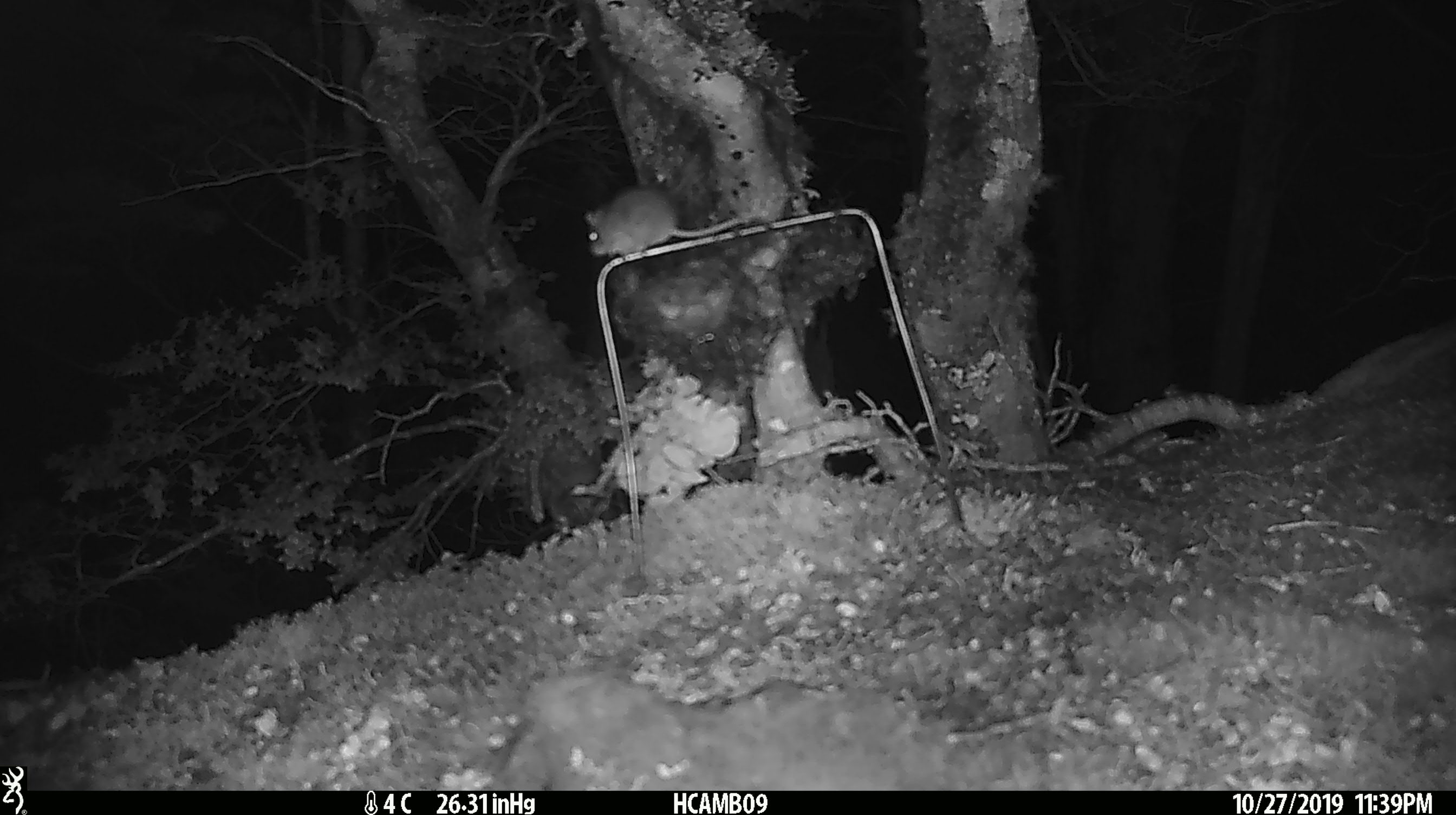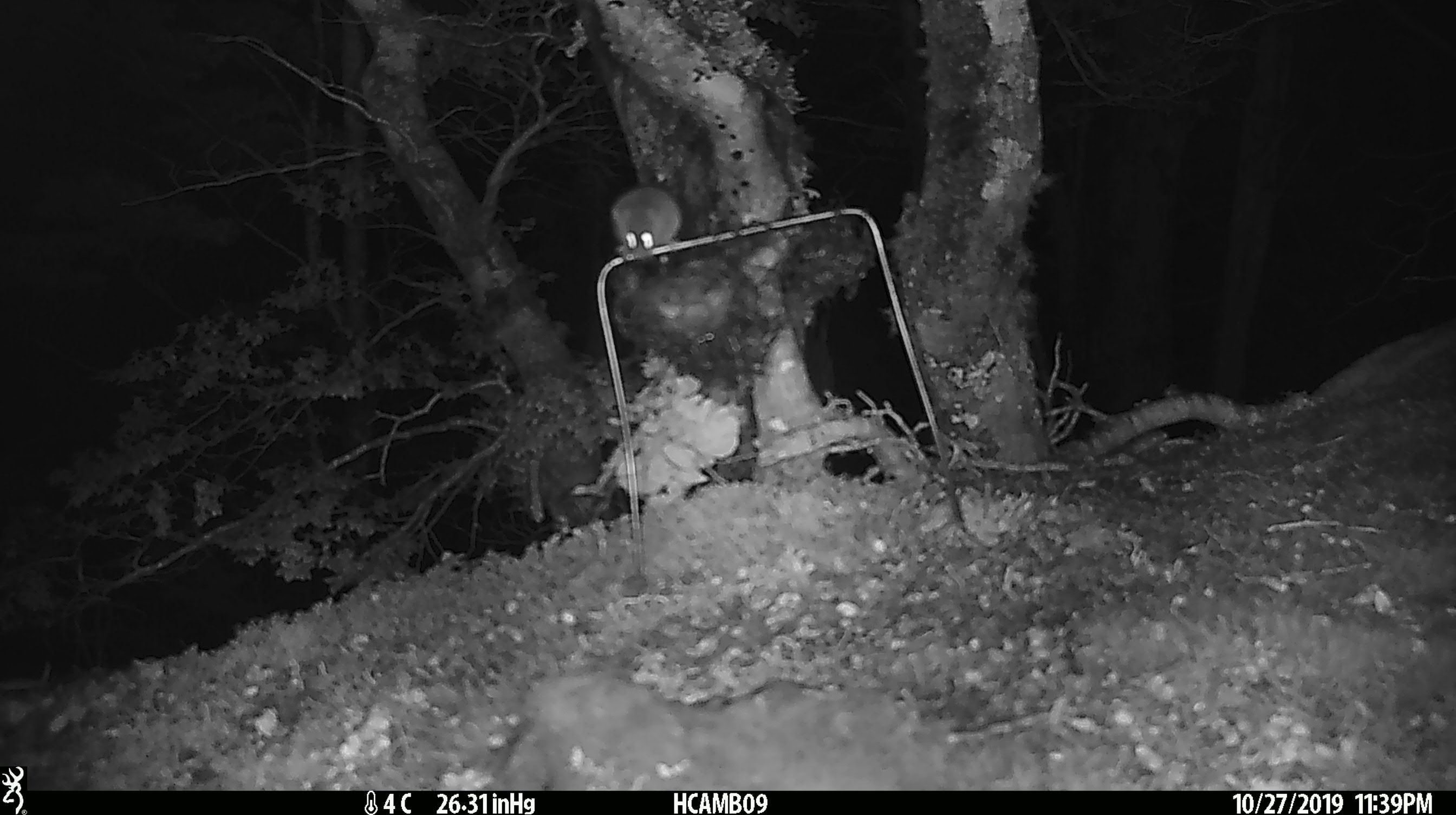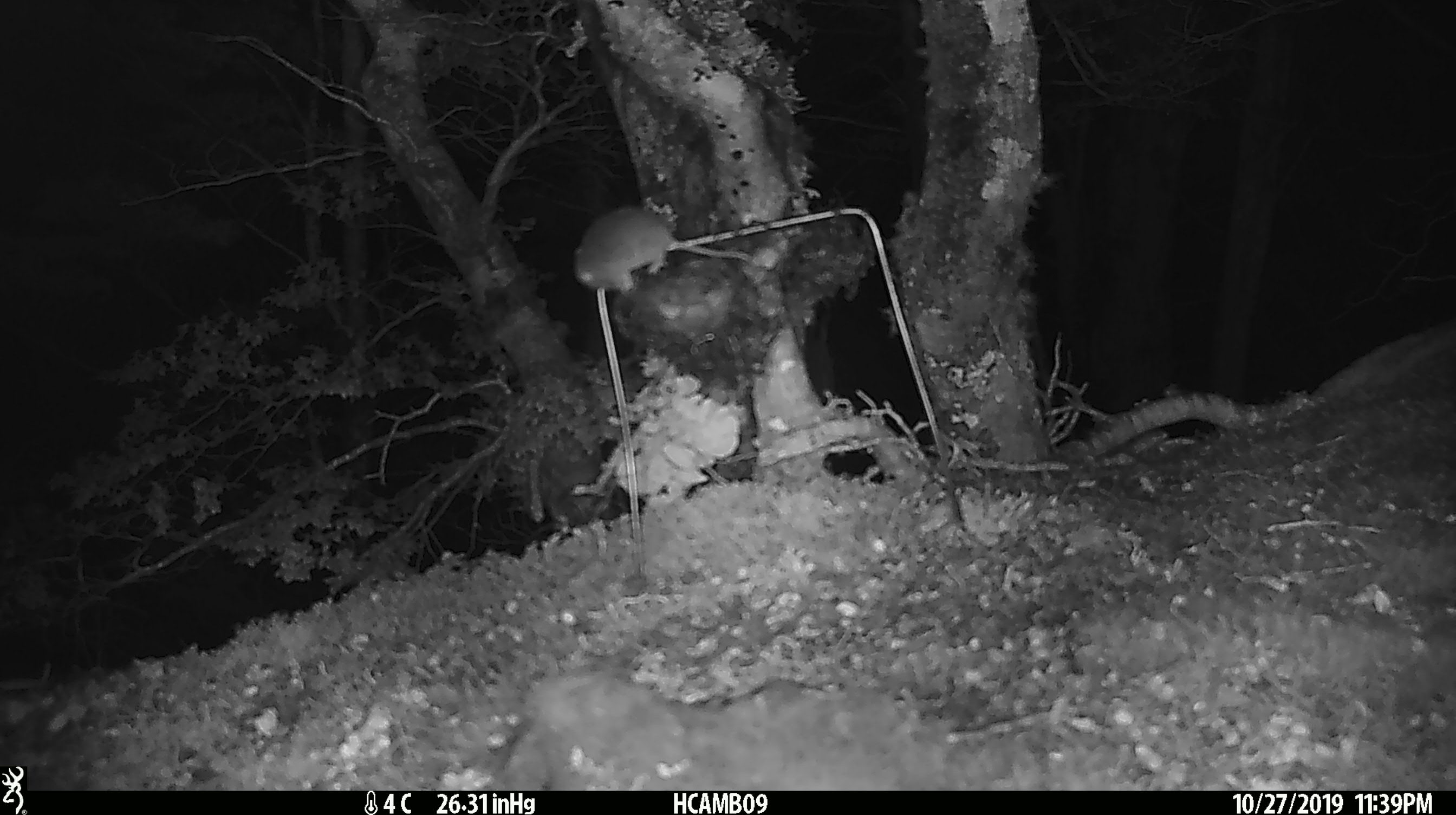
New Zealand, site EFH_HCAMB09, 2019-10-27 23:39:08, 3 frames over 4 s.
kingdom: Animalia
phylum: Chordata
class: Mammalia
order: Rodentia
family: Muridae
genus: Mus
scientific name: Mus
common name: mouse